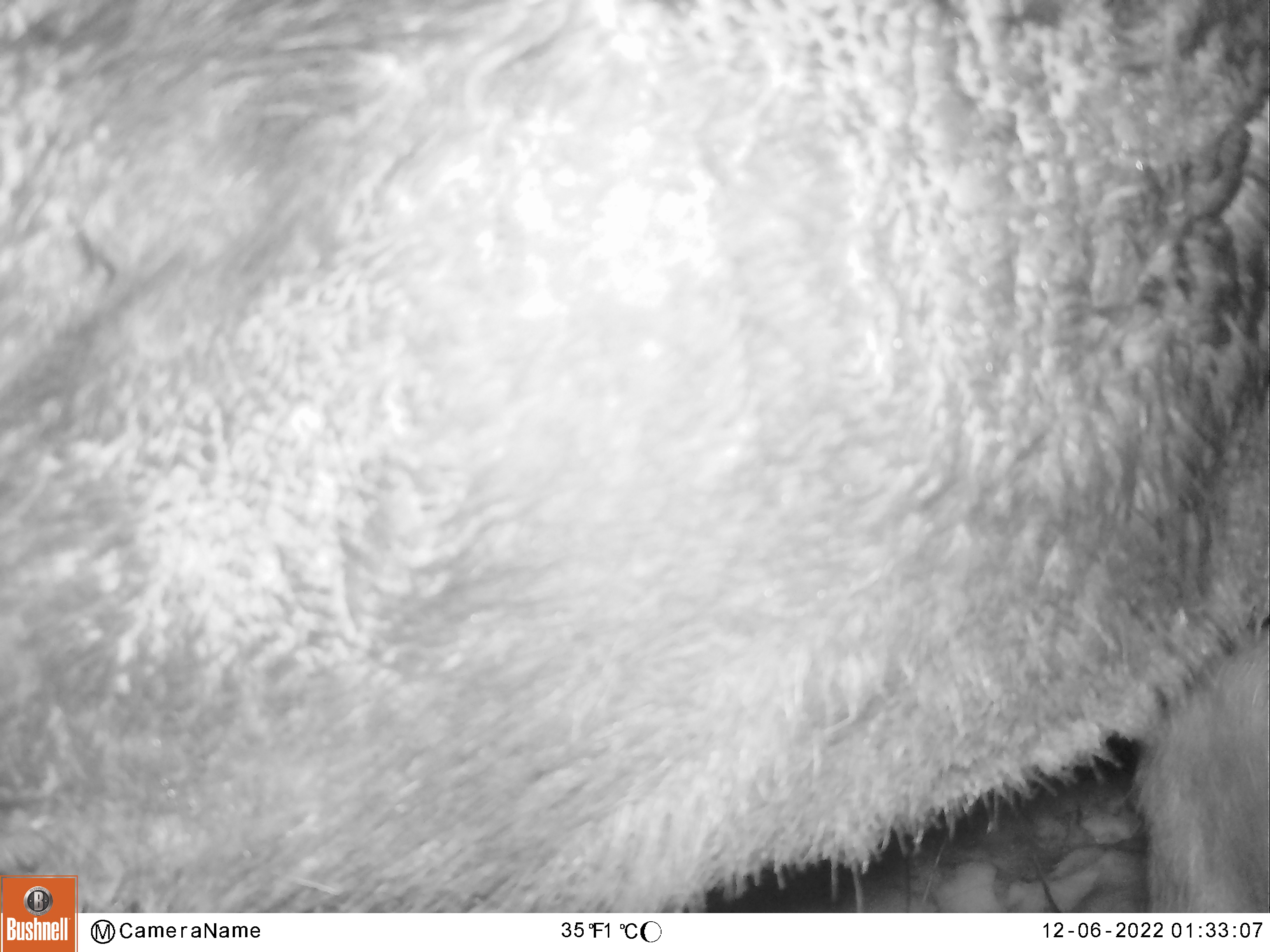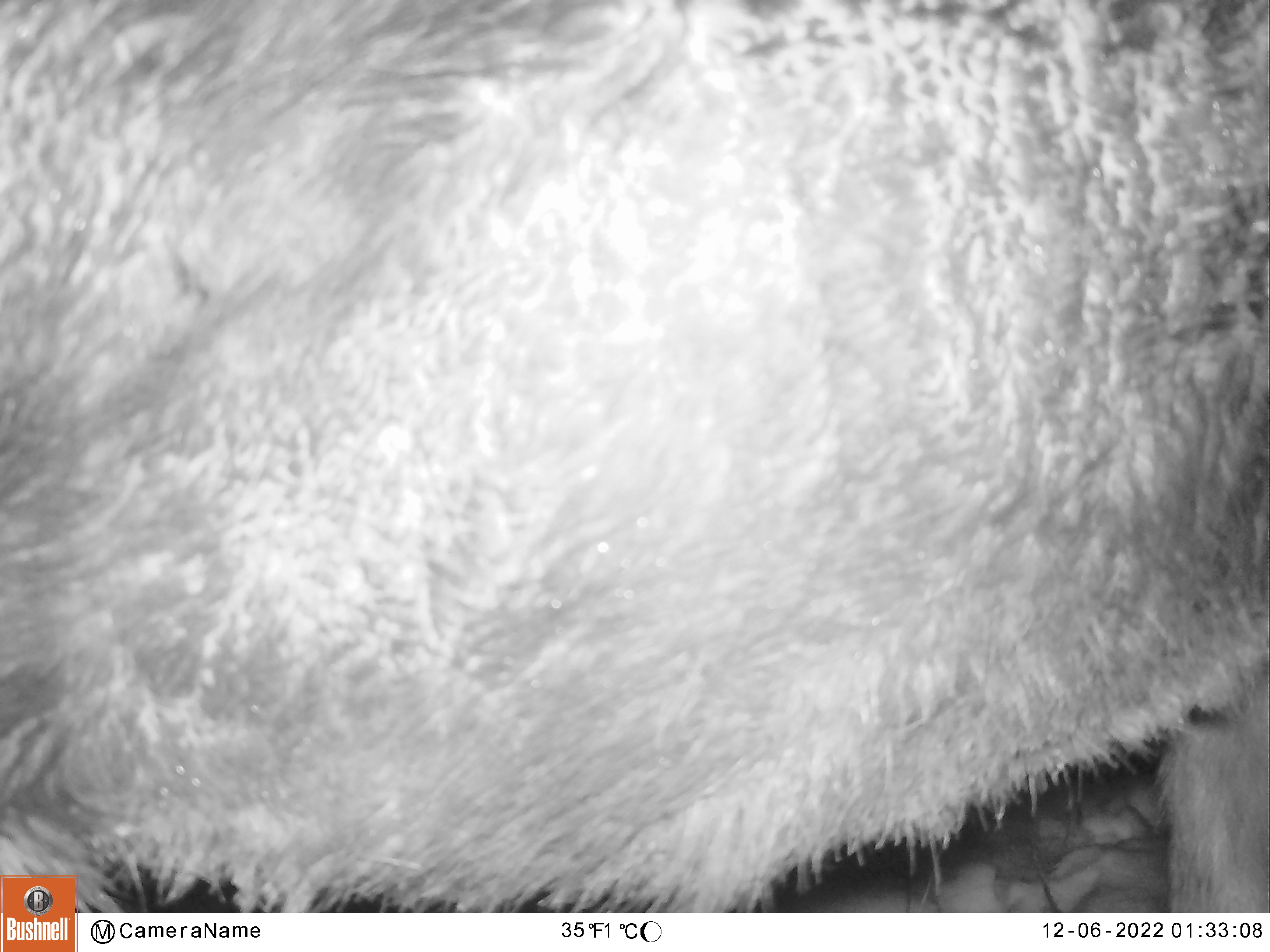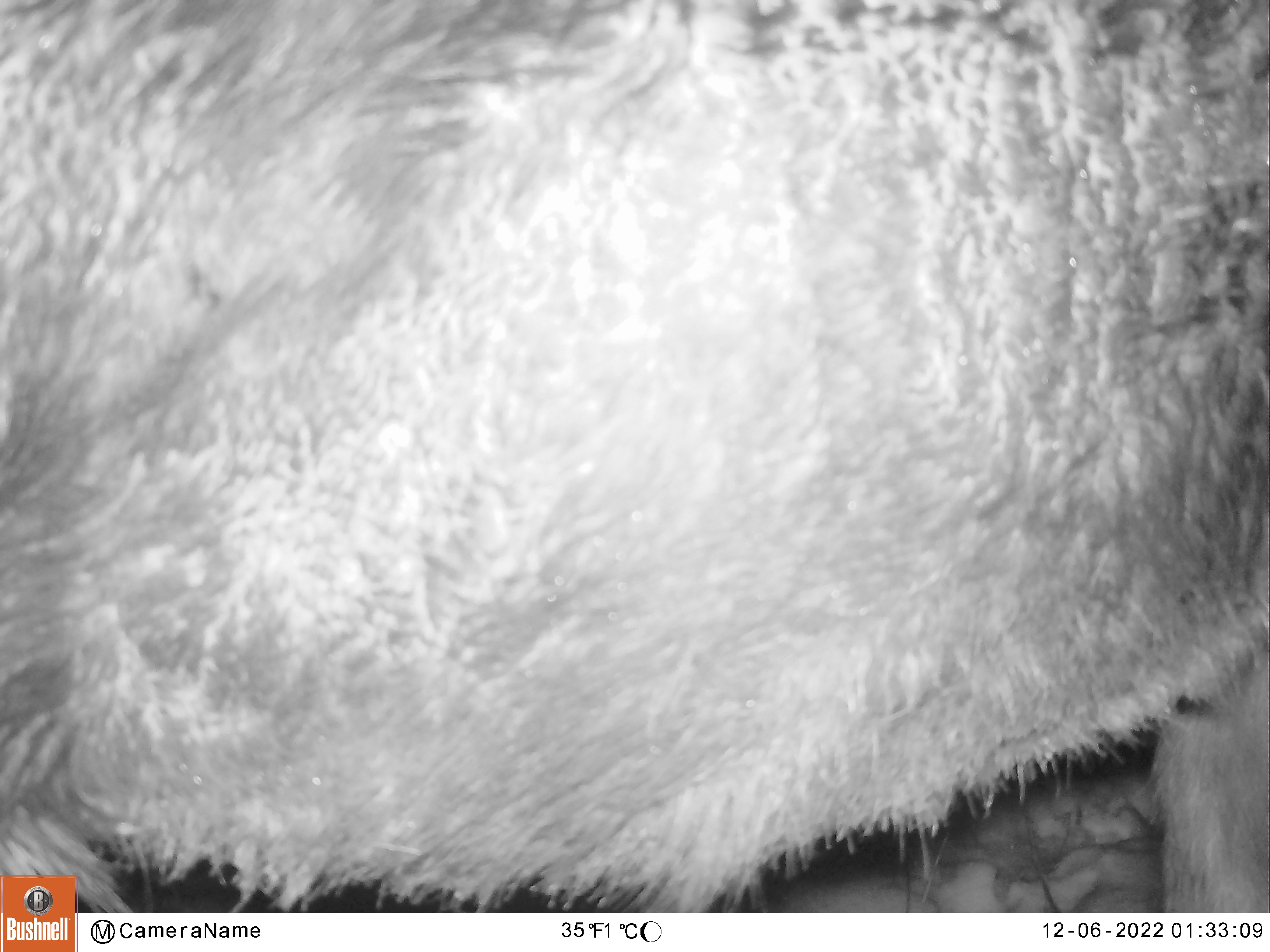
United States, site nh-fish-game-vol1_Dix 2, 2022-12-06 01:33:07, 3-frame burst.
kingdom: Animalia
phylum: Chordata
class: Mammalia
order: Artiodactyla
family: Cervidae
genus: Alces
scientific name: Alces alces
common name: moose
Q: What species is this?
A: Moose (Alces alces).